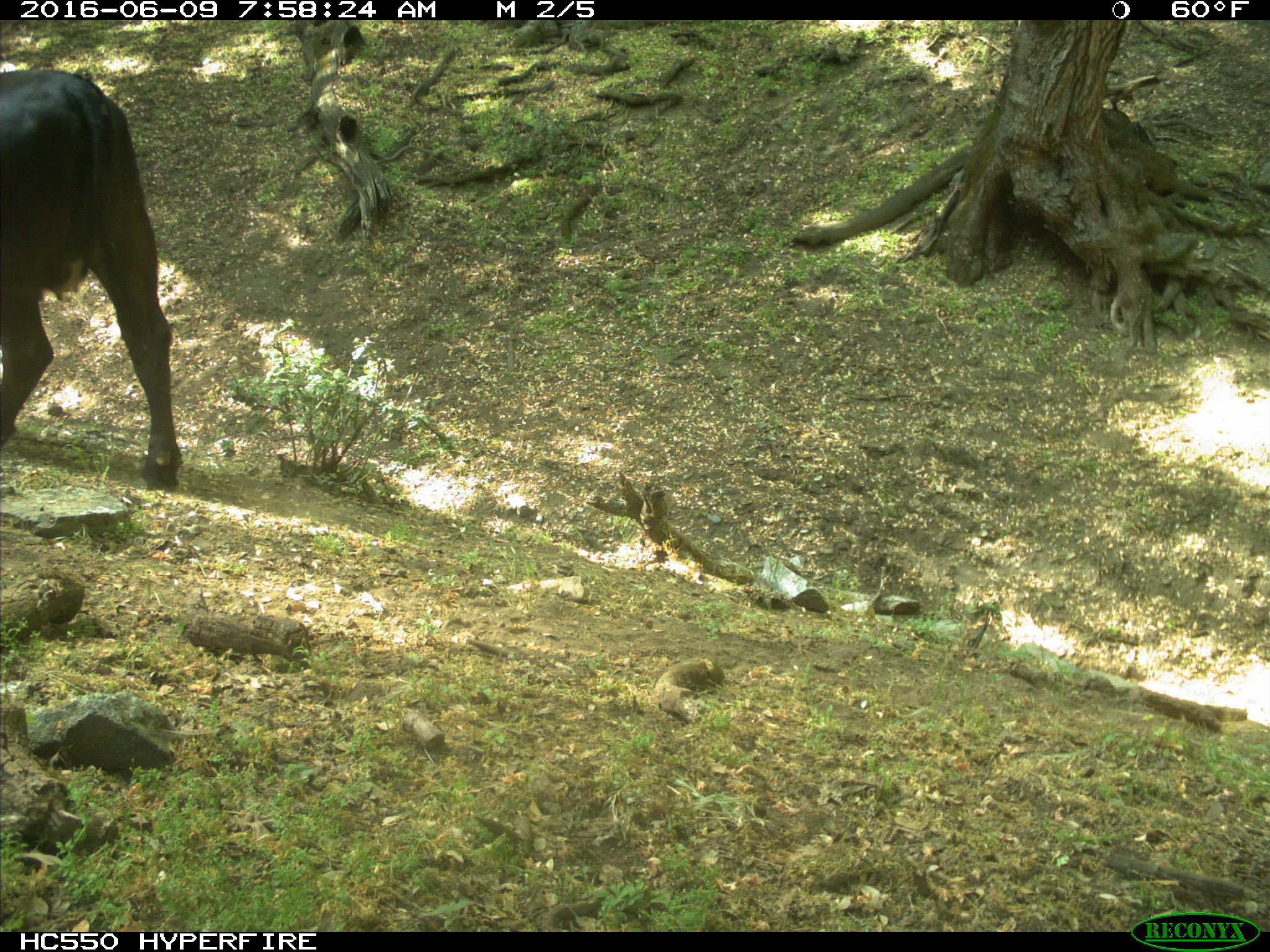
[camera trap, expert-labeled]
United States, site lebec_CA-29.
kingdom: Animalia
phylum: Chordata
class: Mammalia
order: Artiodactyla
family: Bovidae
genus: Bos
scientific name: Bos taurus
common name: domestic cow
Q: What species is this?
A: Bos taurus (domestic cow).